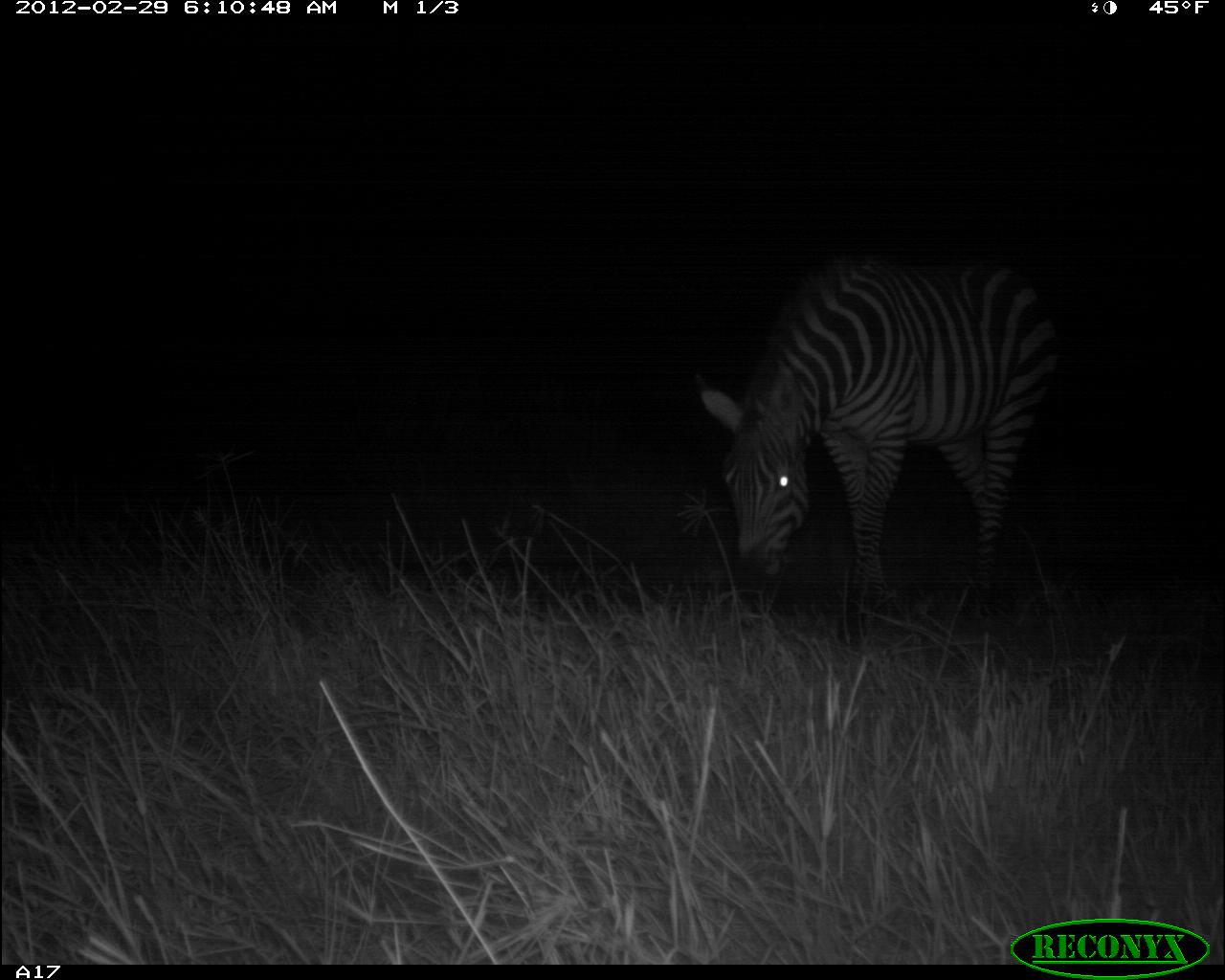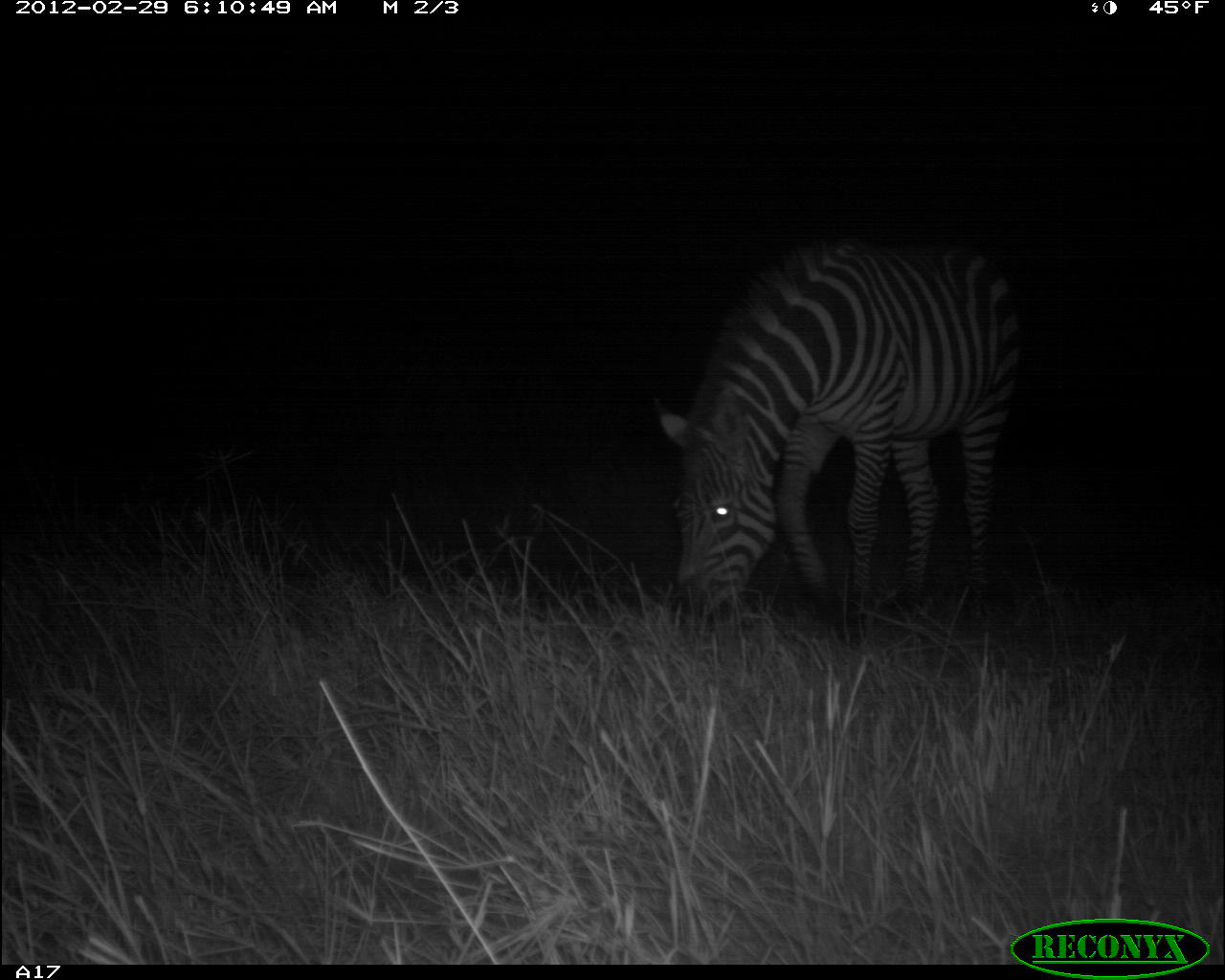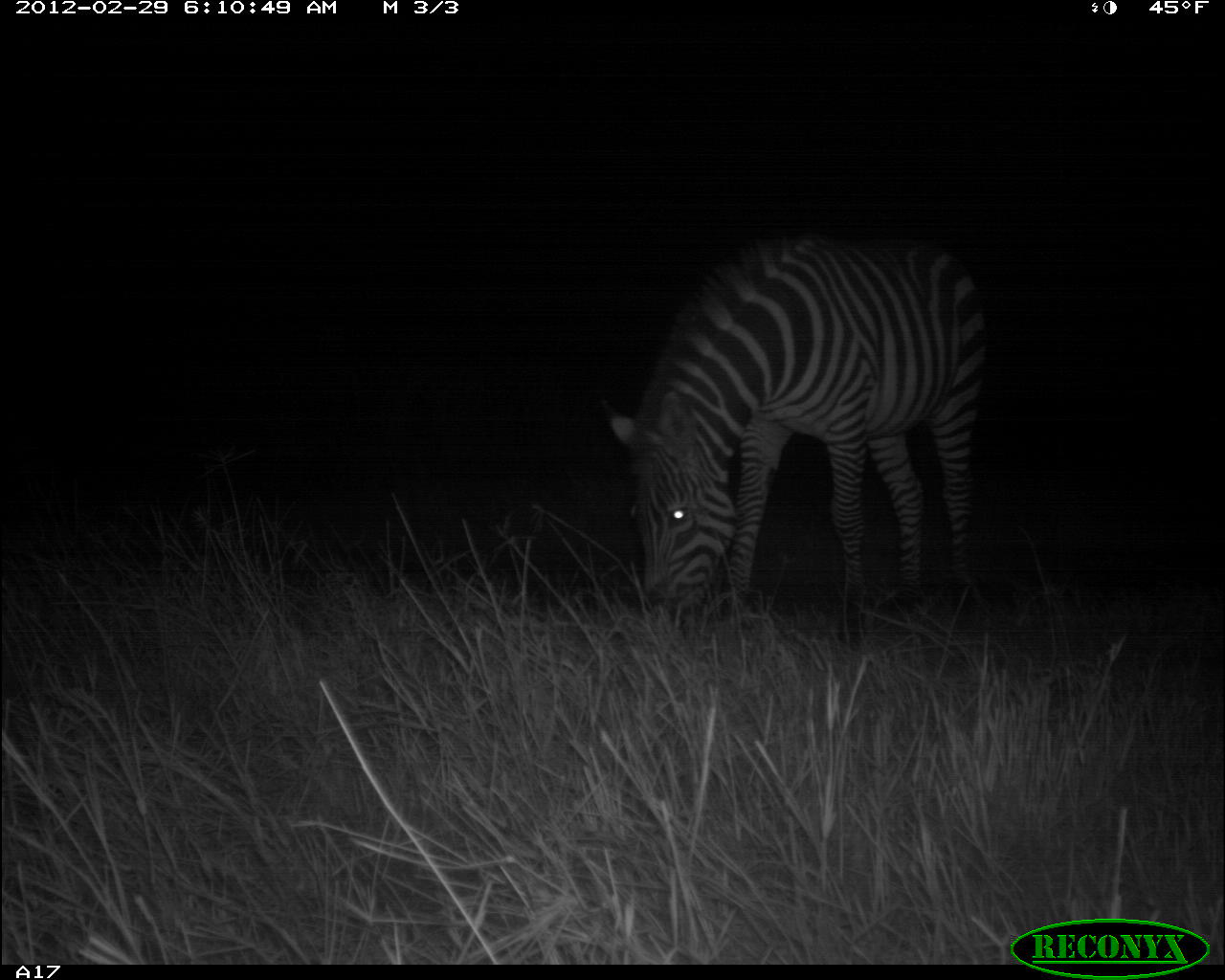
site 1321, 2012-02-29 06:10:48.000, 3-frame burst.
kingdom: Animalia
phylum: Chordata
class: Mammalia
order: Perissodactyla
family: Equidae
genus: Equus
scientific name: Equus quagga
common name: plains zebra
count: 1